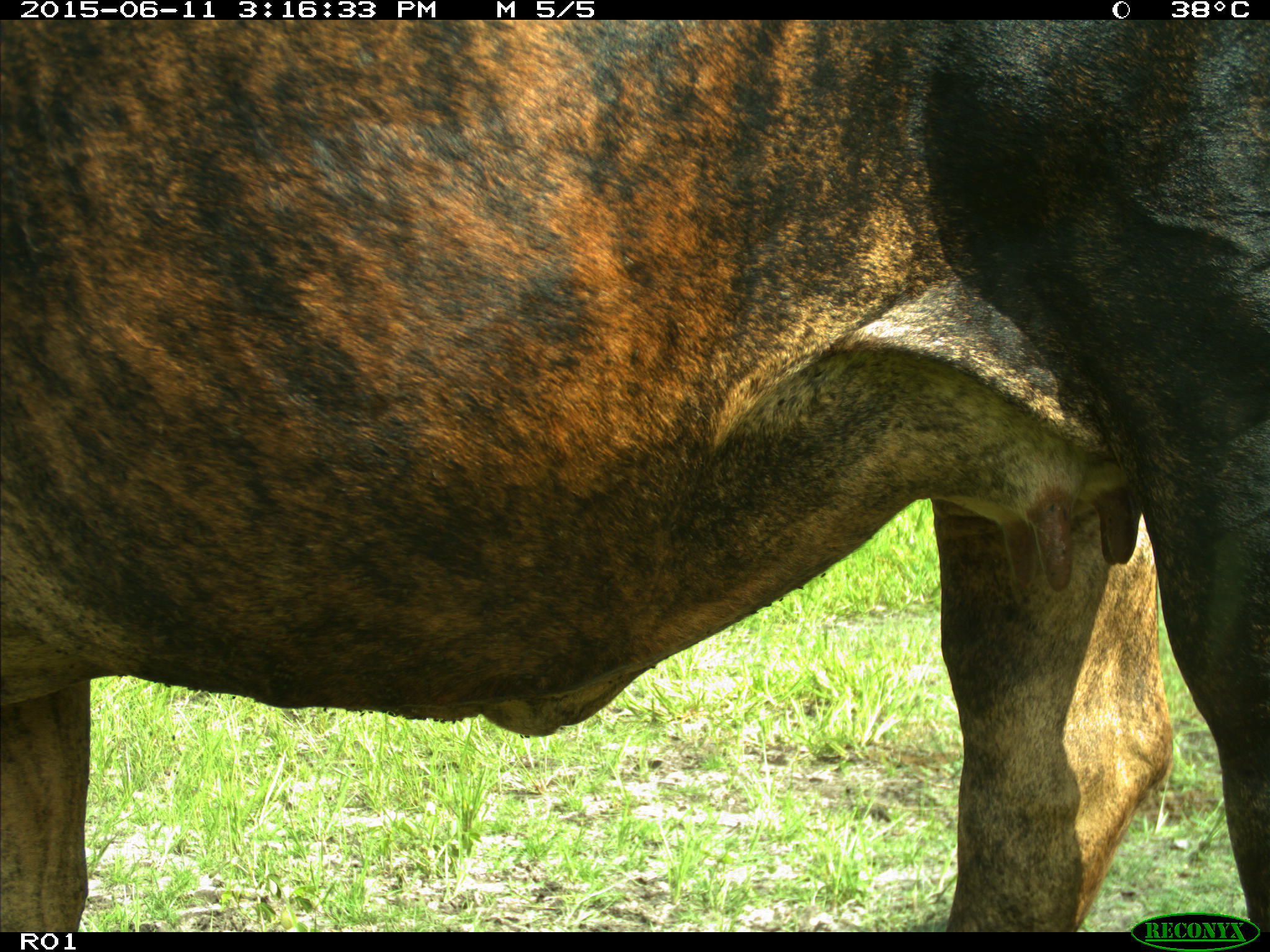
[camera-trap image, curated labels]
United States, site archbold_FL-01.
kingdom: Animalia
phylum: Chordata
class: Mammalia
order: Artiodactyla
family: Bovidae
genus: Bos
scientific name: Bos taurus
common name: domestic cow